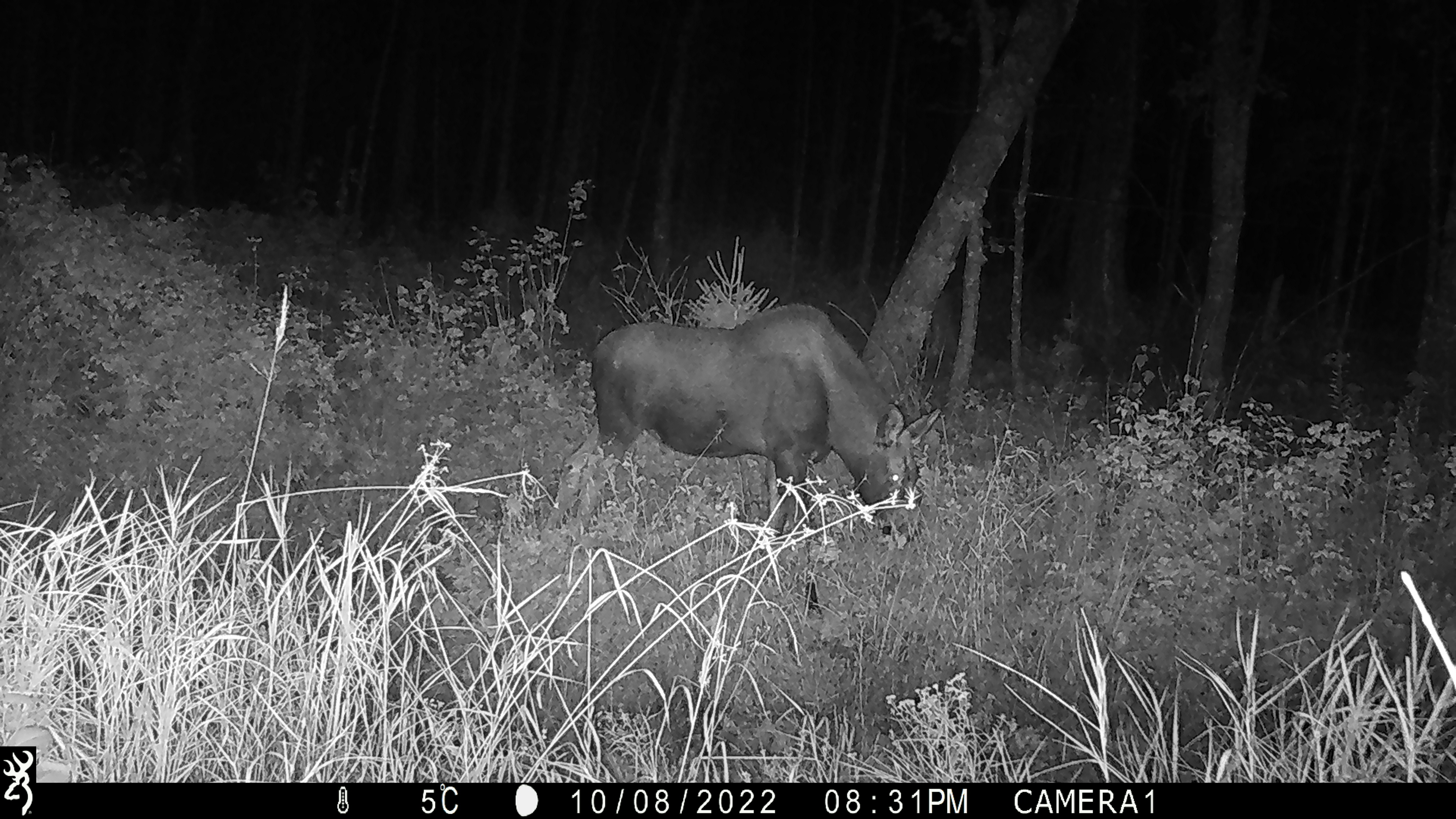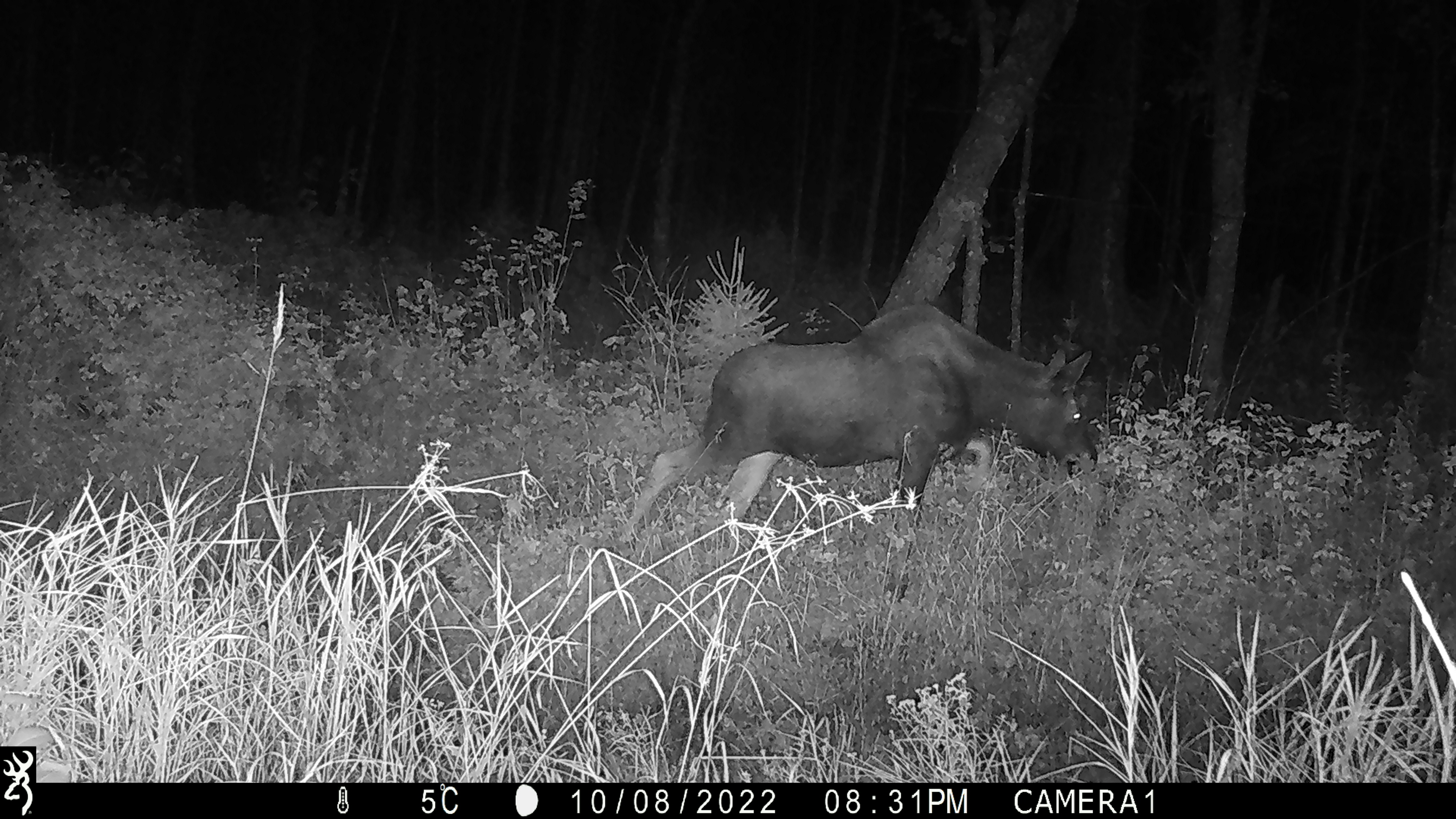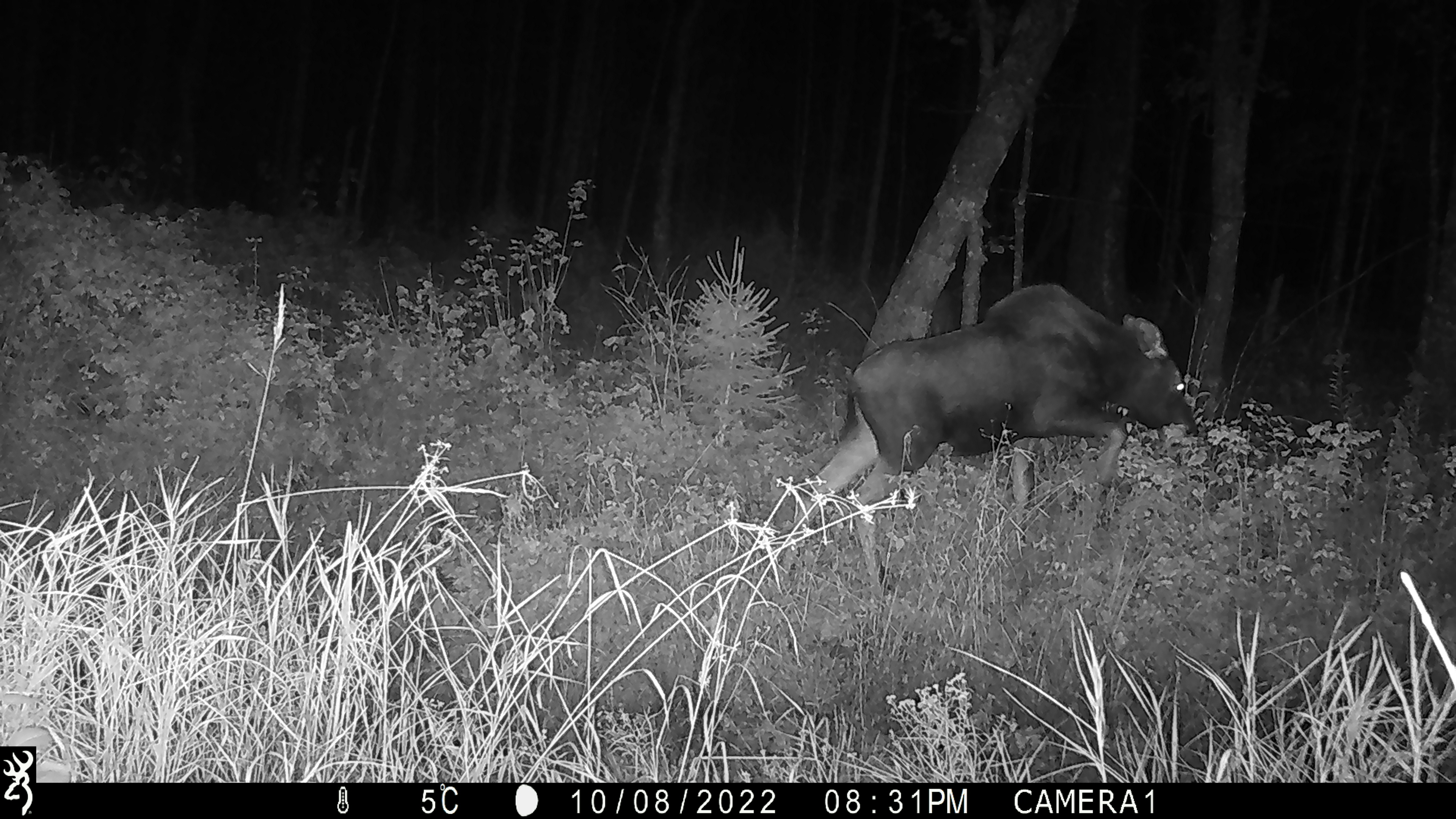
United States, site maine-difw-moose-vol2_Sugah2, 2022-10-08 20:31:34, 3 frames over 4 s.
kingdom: Animalia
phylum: Chordata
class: Mammalia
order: Artiodactyla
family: Cervidae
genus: Alces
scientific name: Alces alces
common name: moose